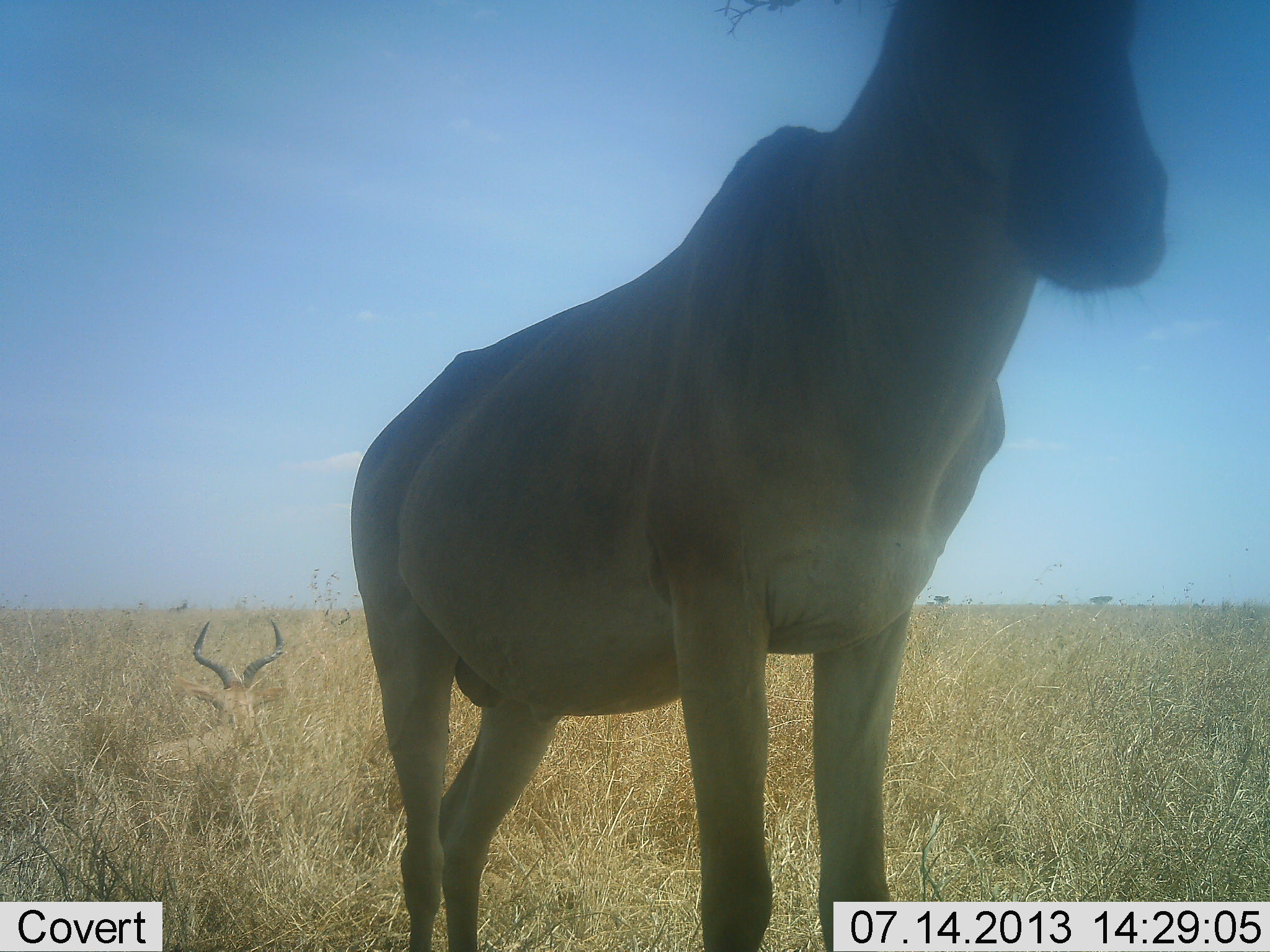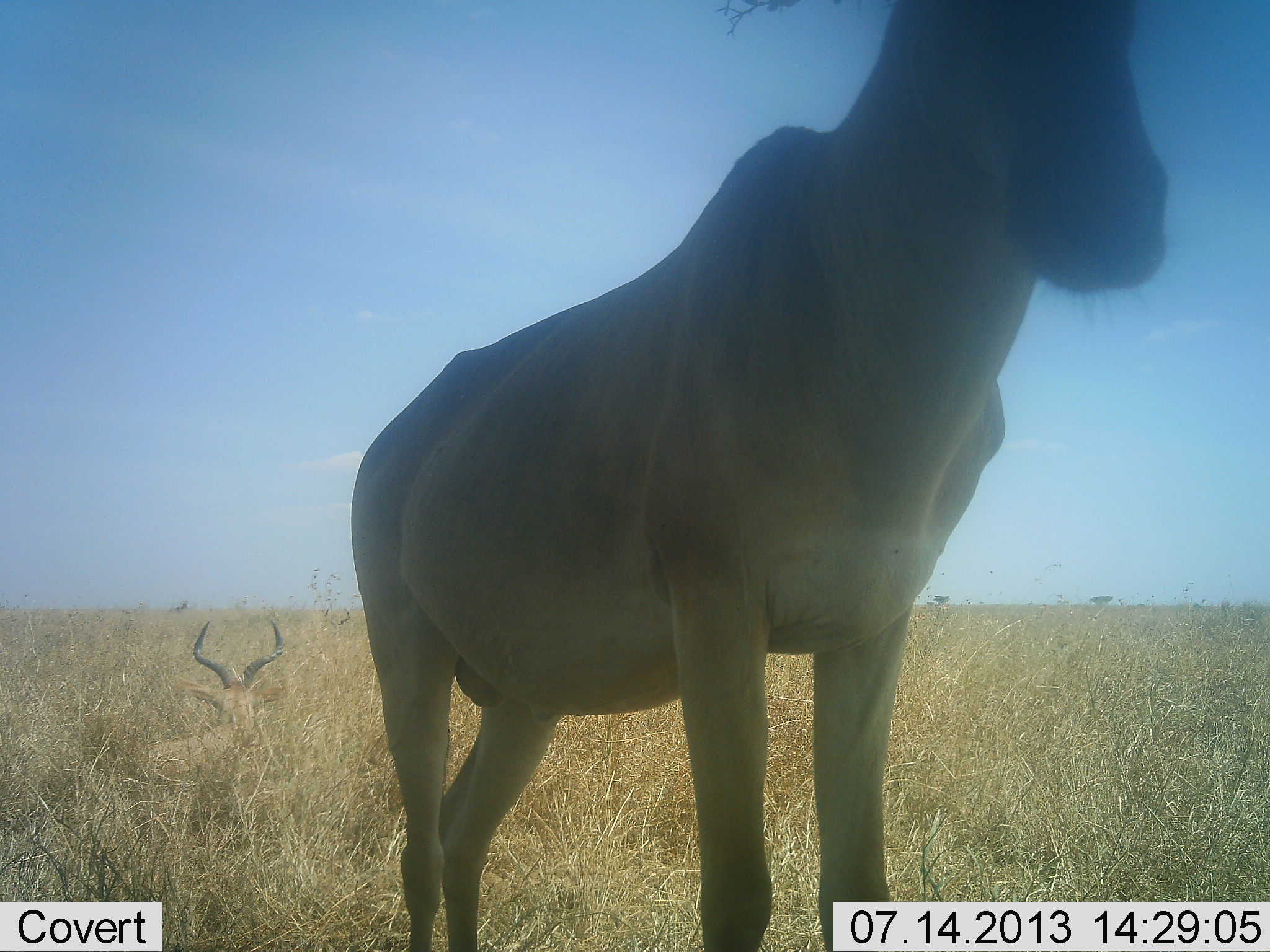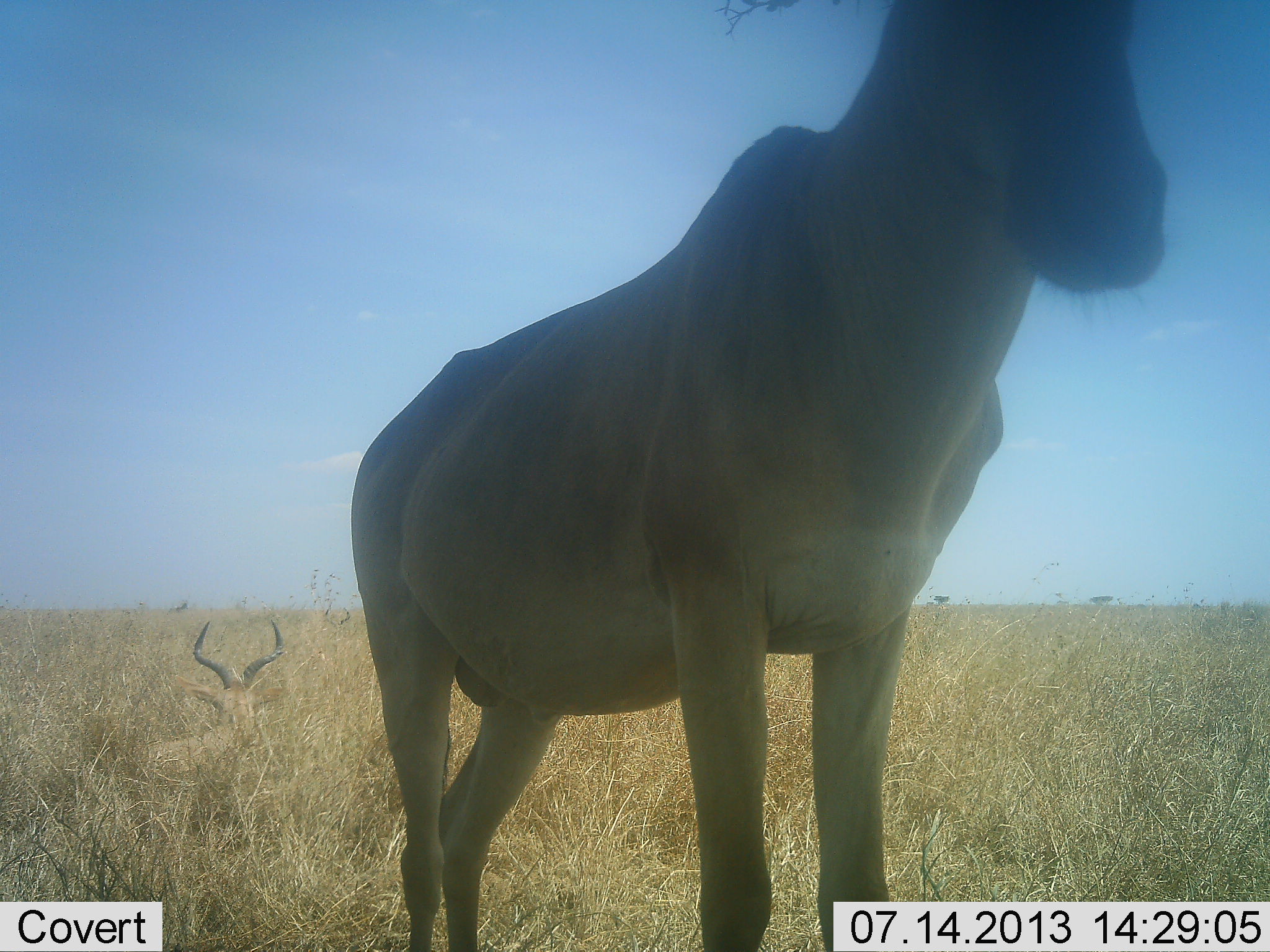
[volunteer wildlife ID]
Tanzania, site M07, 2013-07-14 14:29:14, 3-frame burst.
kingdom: Animalia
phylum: Chordata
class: Mammalia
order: Artiodactyla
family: Bovidae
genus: Alcelaphus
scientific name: Alcelaphus buselaphus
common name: hartebeest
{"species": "hartebeest (Alcelaphus buselaphus)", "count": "2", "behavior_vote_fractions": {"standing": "96%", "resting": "87%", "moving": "0%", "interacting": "0%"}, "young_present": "0%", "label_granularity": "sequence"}